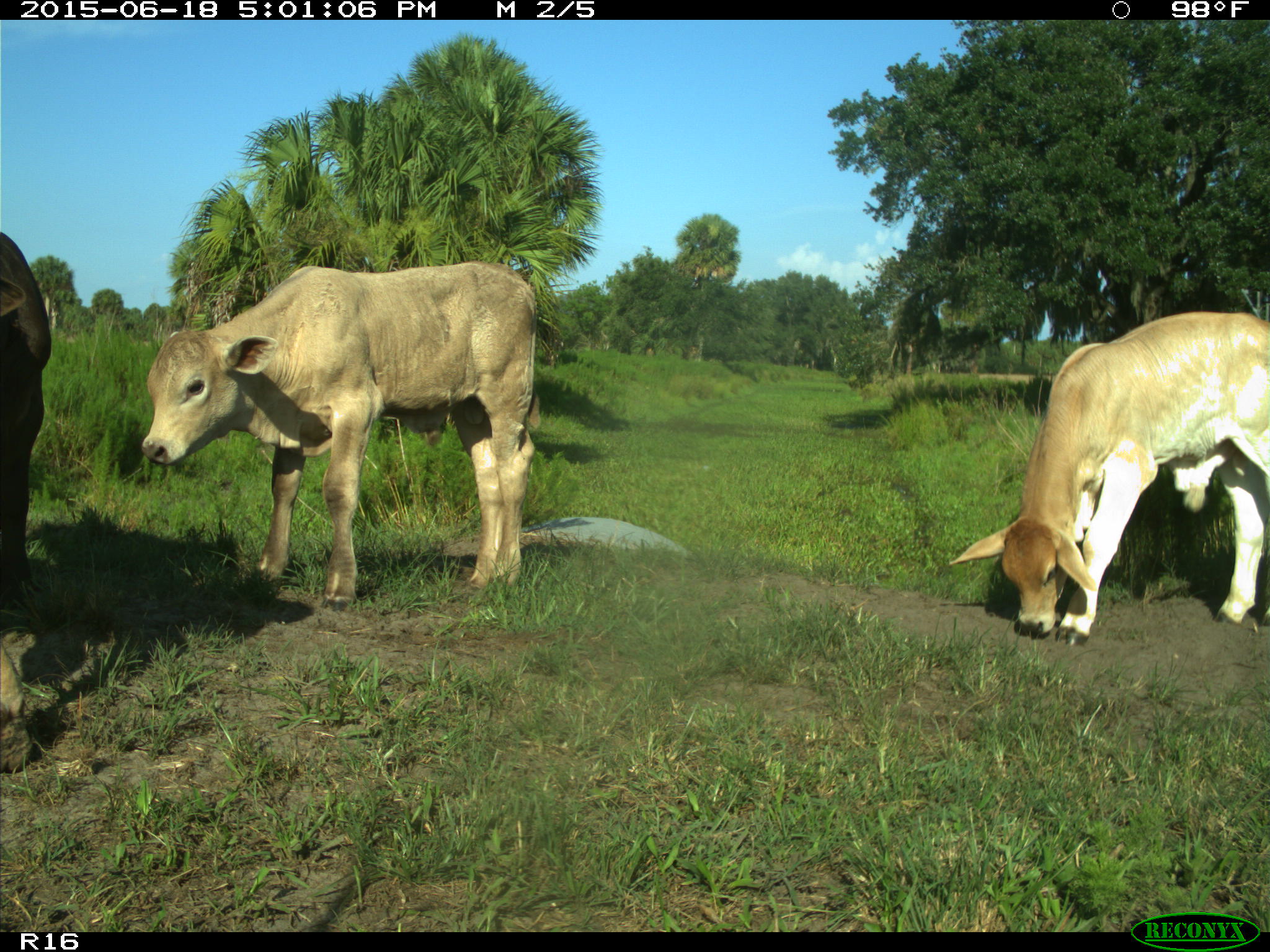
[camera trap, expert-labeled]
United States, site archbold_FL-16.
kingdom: Animalia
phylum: Chordata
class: Mammalia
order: Artiodactyla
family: Bovidae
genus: Bos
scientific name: Bos taurus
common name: domestic cow